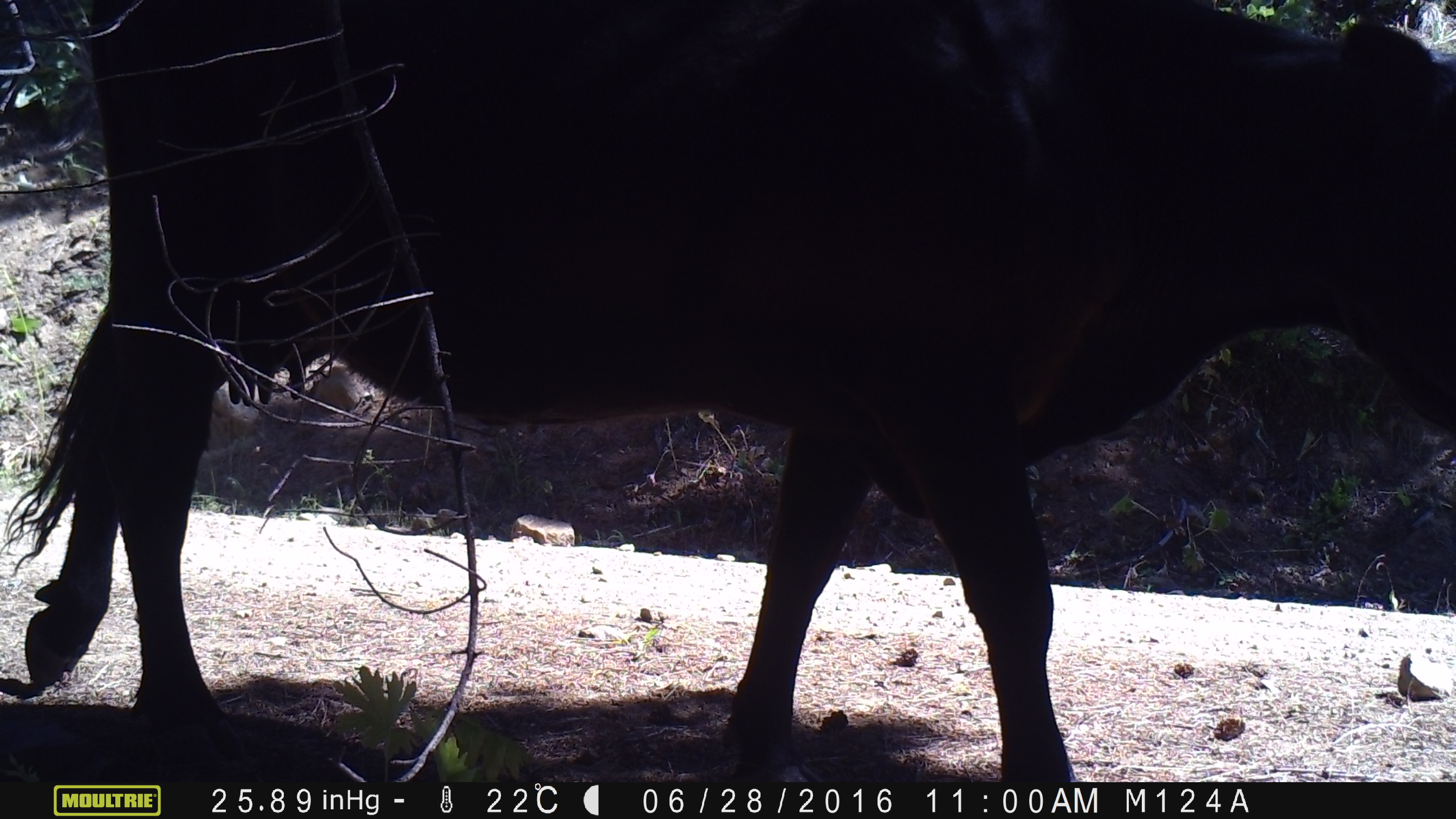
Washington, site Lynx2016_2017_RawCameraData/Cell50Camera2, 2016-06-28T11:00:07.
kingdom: Animalia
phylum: Chordata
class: Mammalia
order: Artiodactyla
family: Bovidae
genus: Bos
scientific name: Bos taurus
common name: domestic cattle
Domestic cattle (Bos taurus). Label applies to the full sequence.